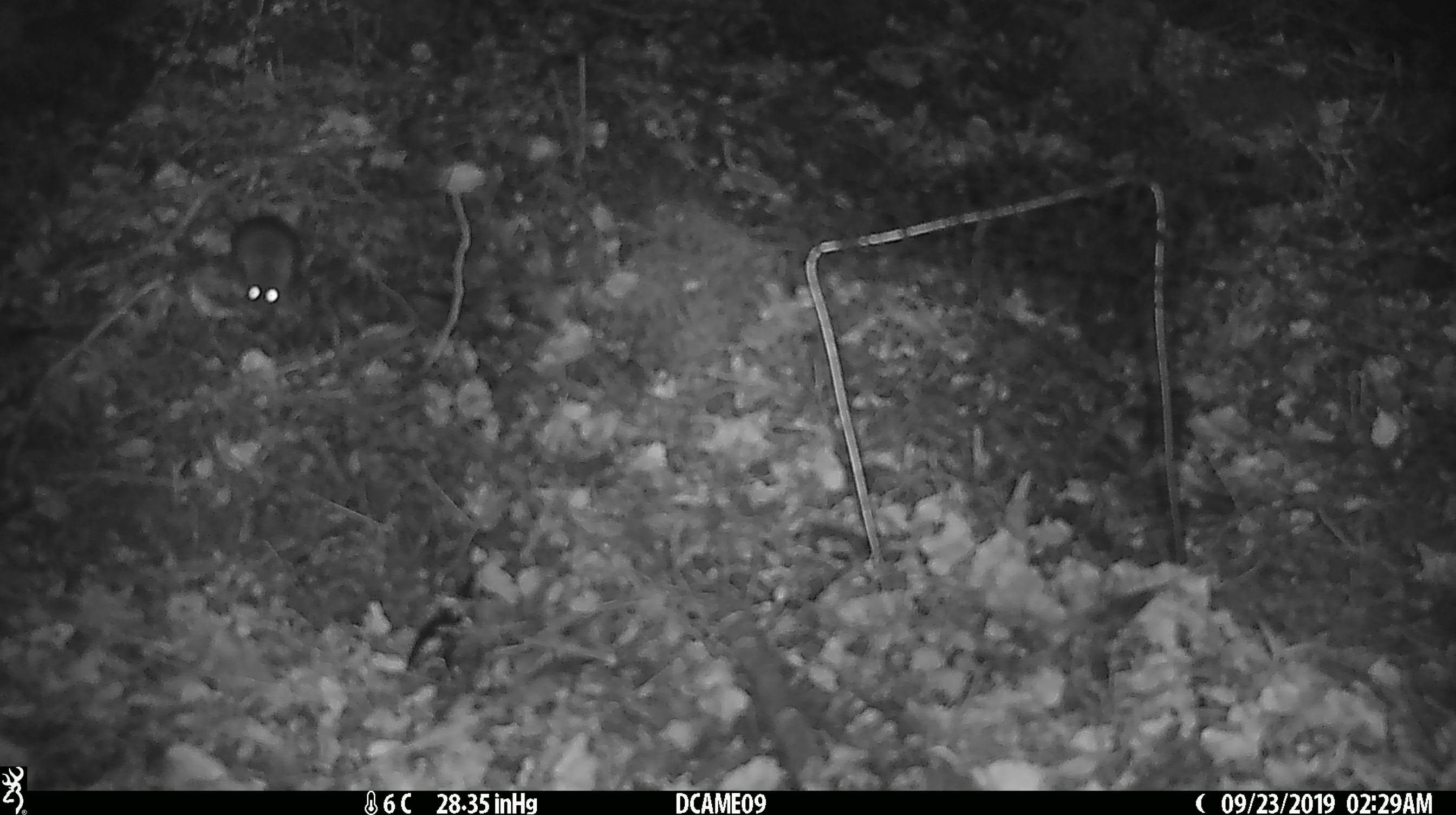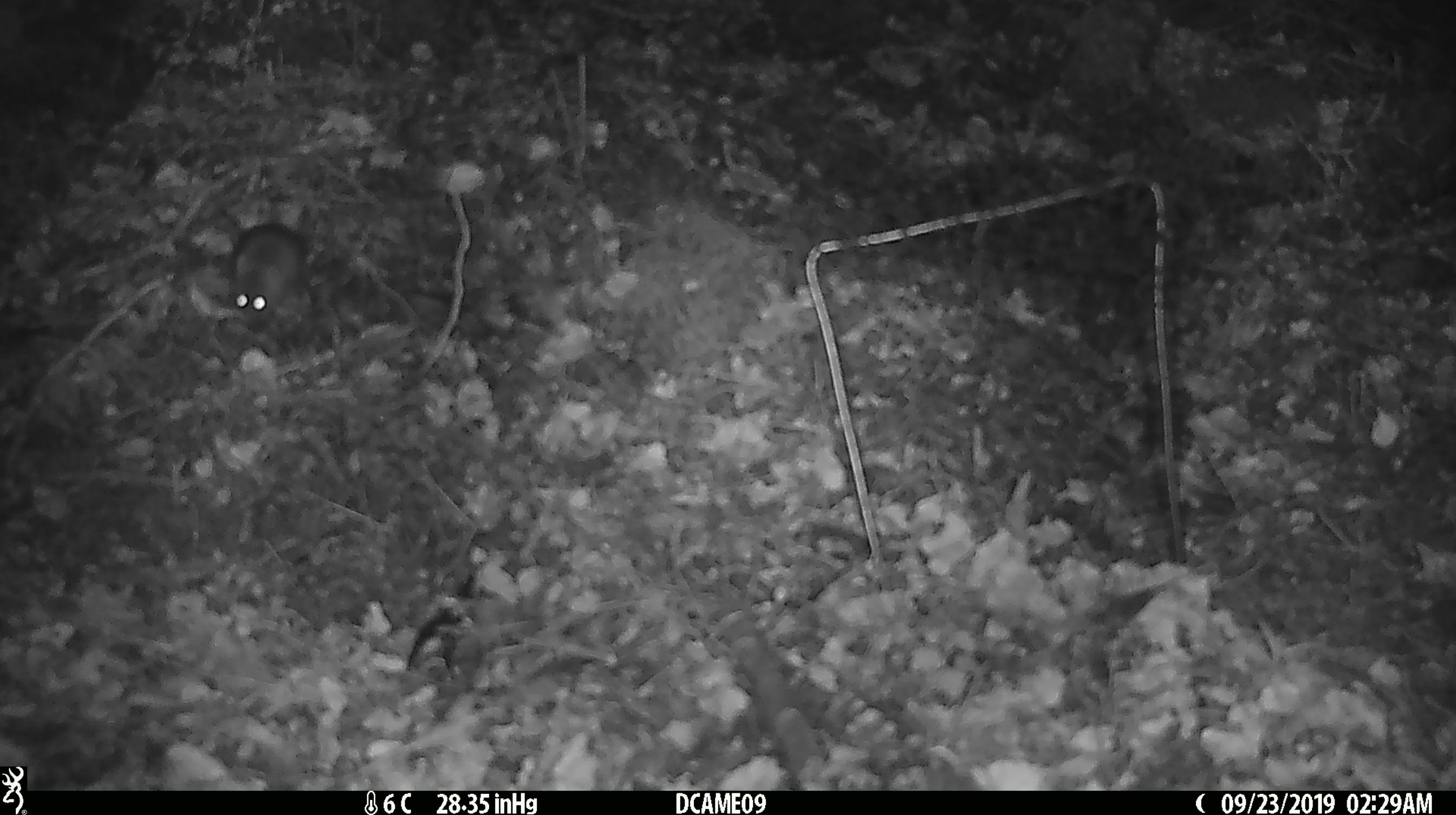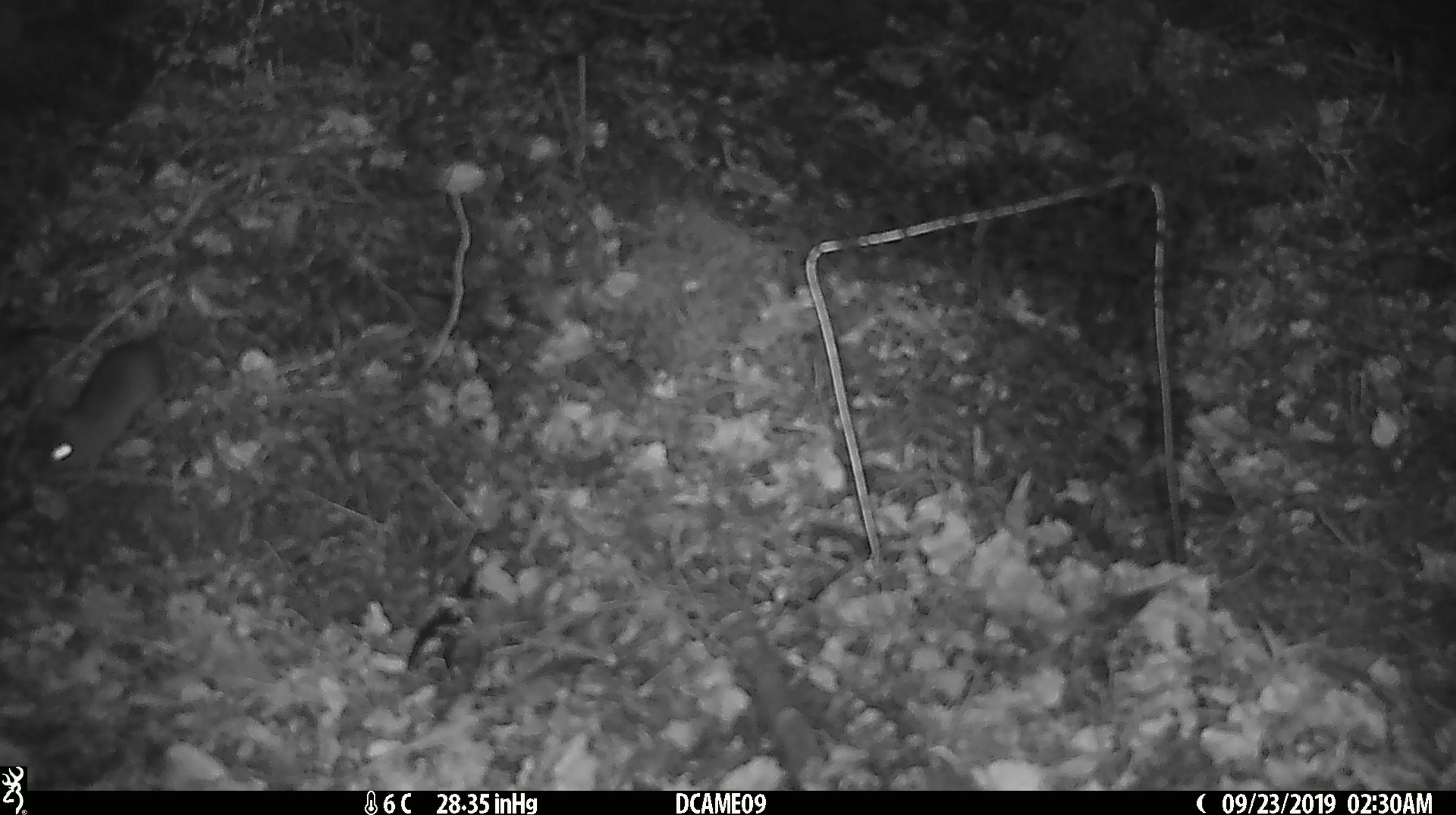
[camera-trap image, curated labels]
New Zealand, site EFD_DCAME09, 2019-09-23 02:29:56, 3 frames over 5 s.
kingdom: Animalia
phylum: Chordata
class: Mammalia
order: Rodentia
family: Muridae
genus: Mus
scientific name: Mus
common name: mouse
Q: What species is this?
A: Mouse (Mus).